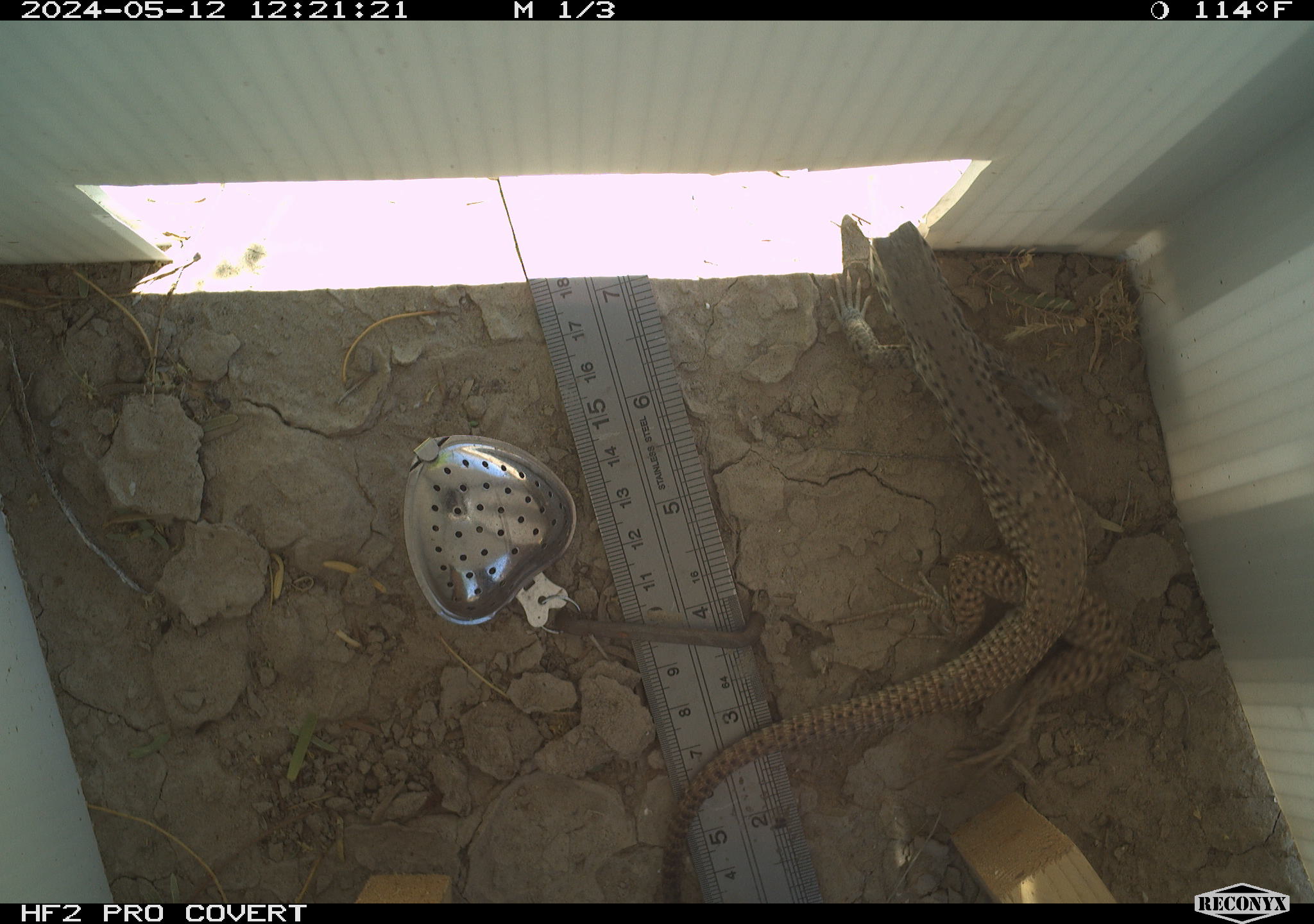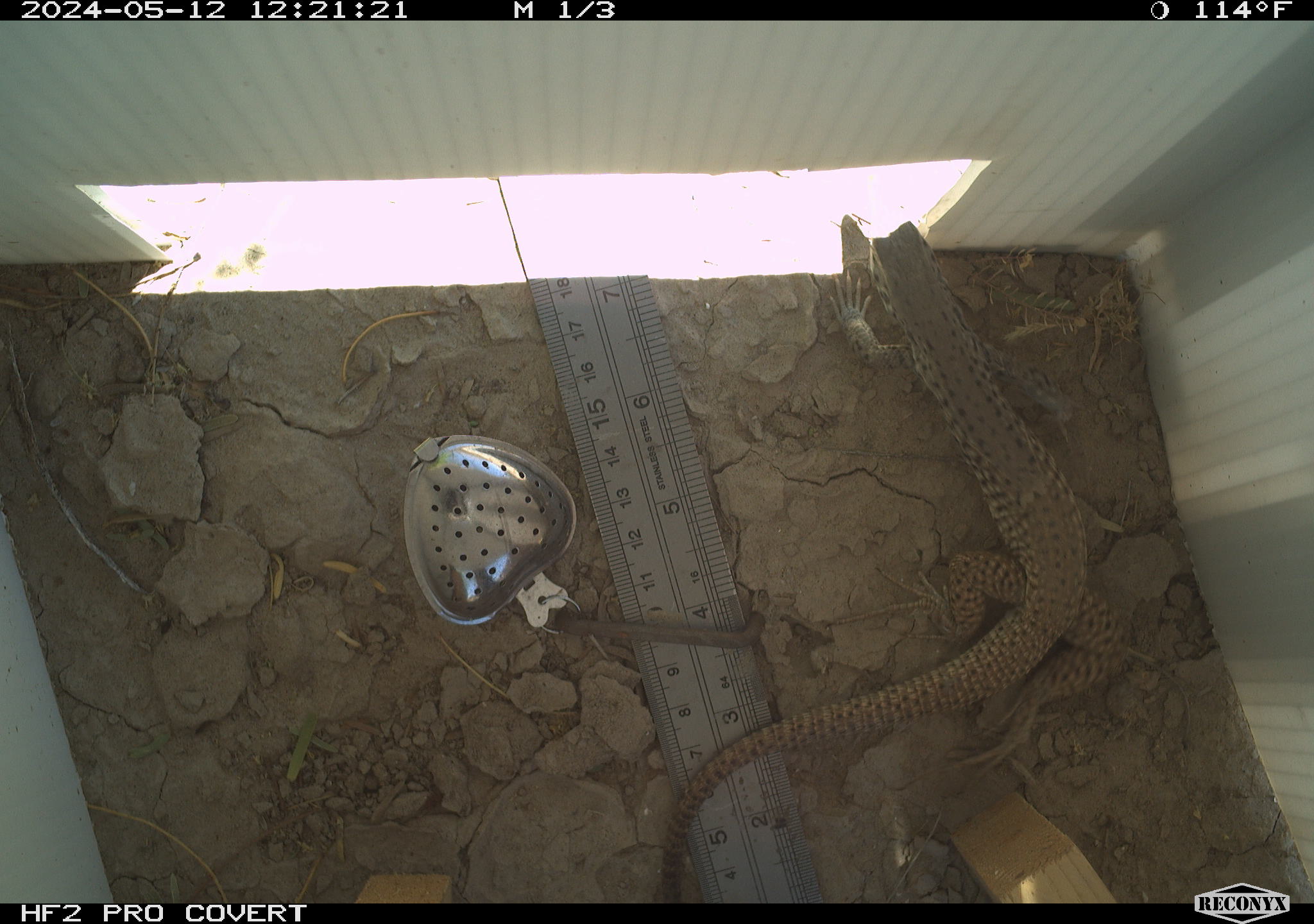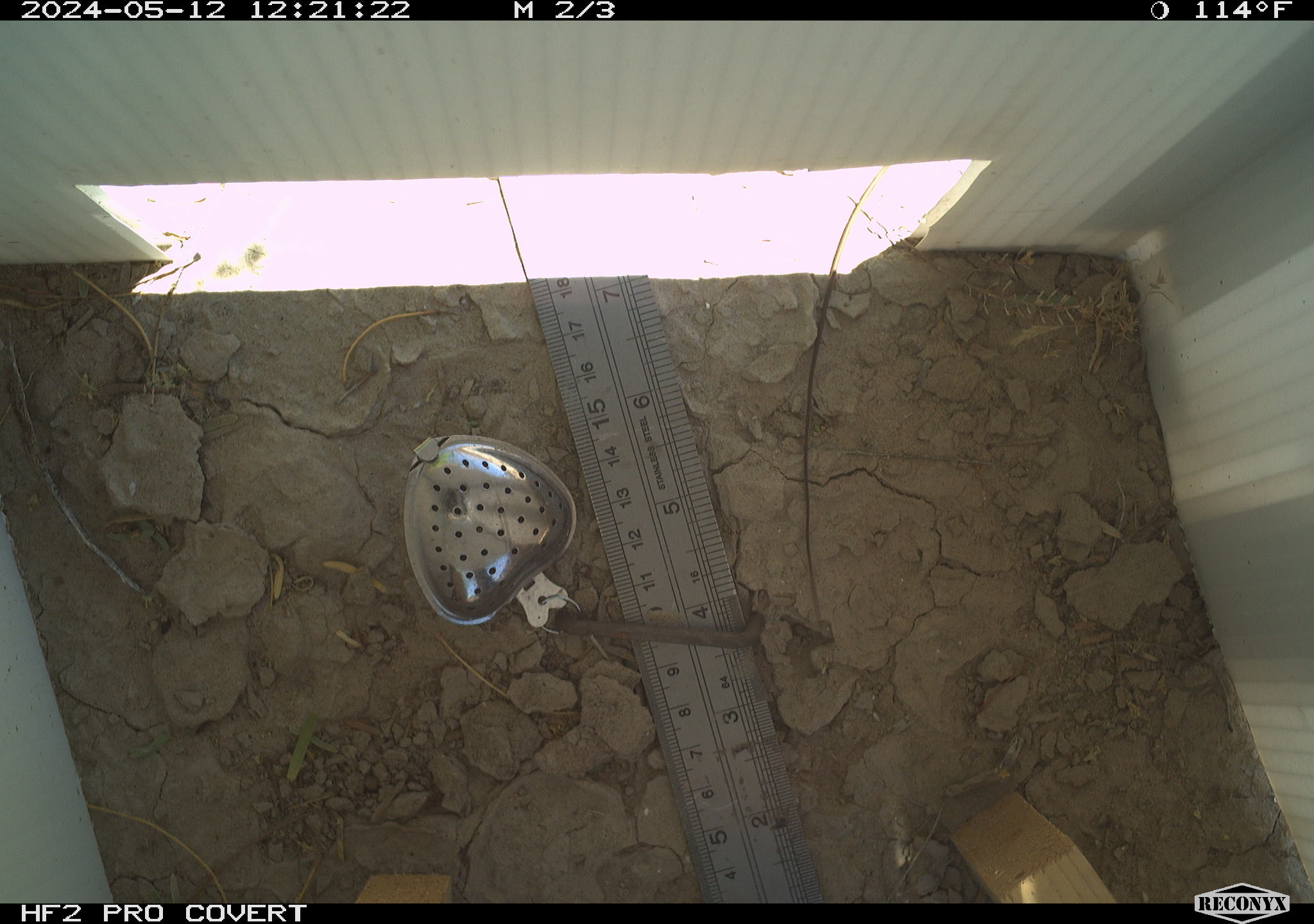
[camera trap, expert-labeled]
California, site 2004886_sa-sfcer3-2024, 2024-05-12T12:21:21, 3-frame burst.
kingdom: Animalia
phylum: Chordata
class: Reptilia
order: Squamata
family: Teiidae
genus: Aspidoscelis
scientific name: Aspidoscelis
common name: whiptail lizards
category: aspidoscelis species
Aspidoscelis species (whiptail lizards) (Aspidoscelis).